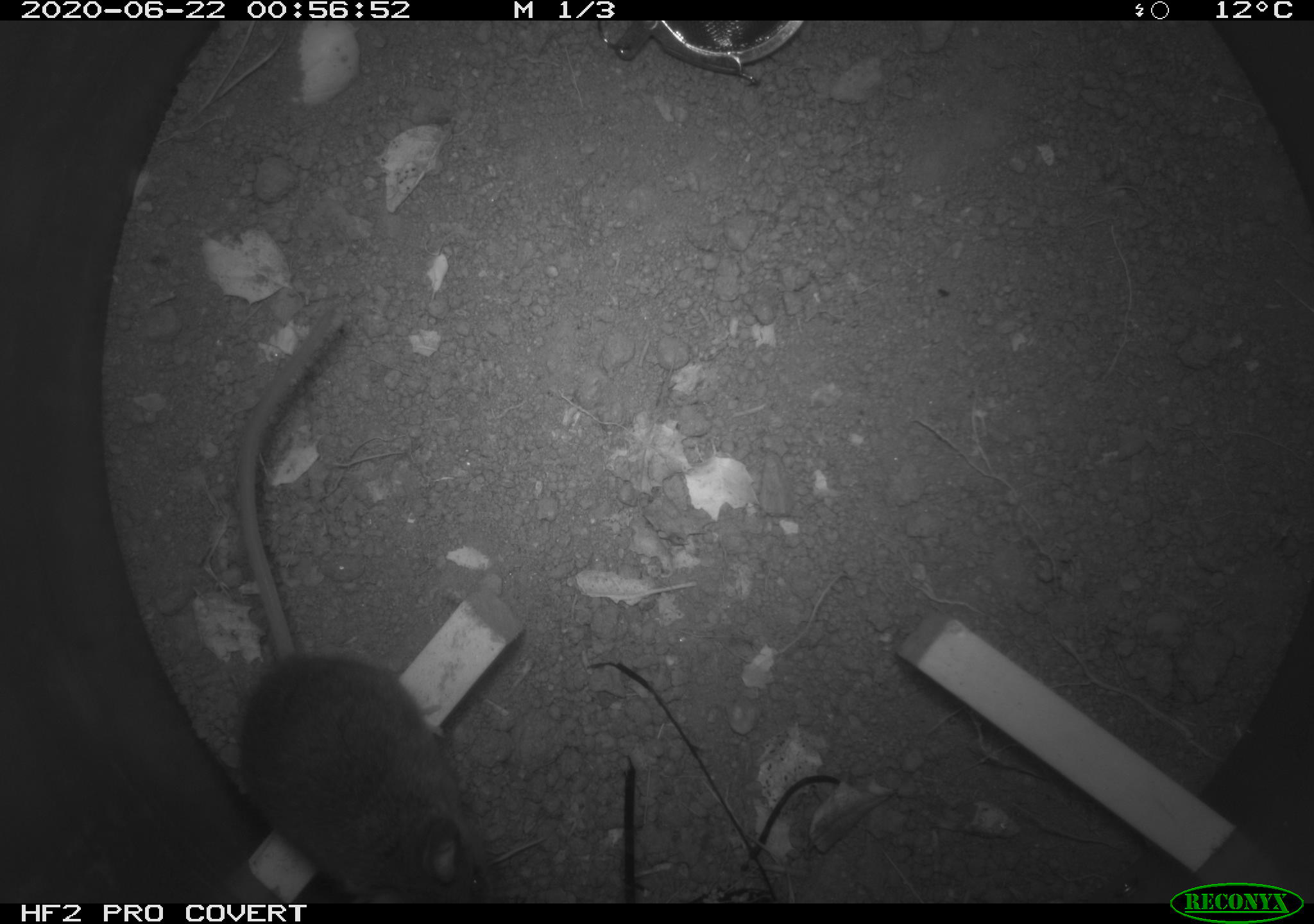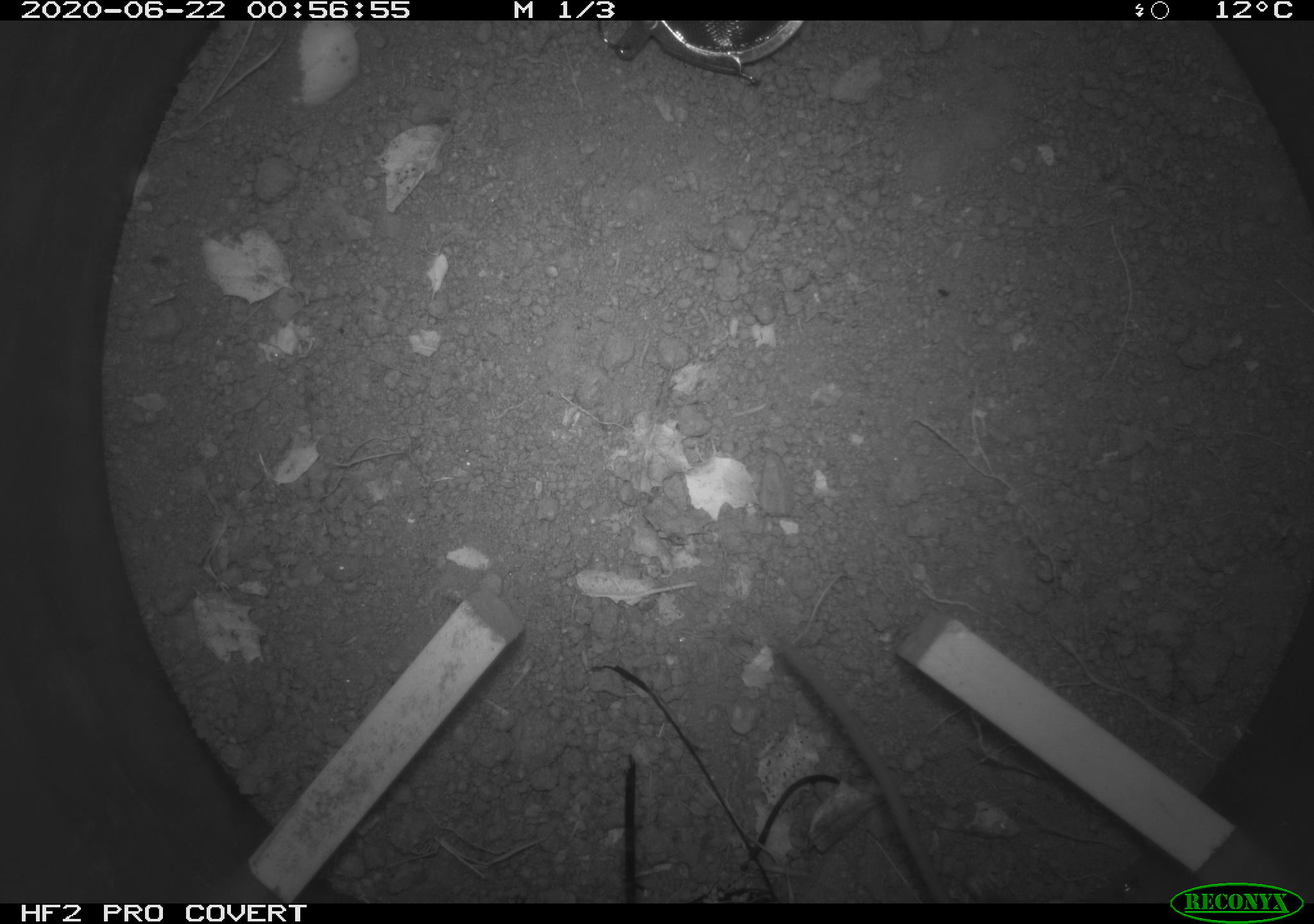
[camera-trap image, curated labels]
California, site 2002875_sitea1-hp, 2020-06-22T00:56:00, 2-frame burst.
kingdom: Animalia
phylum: Chordata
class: Mammalia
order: Rodentia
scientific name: Rodentia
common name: mouse species